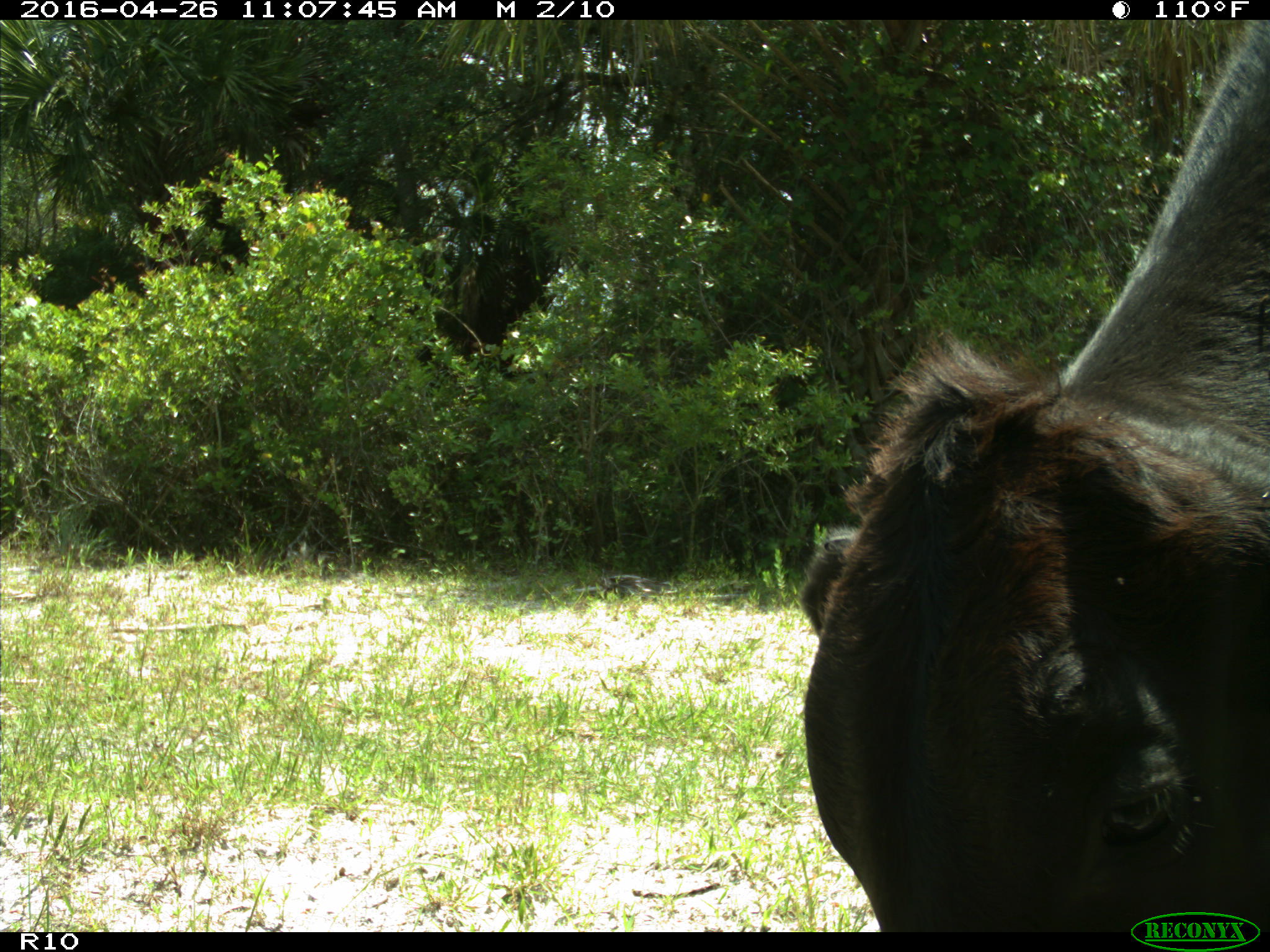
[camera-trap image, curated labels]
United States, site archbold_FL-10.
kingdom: Animalia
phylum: Chordata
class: Mammalia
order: Artiodactyla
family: Bovidae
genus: Bos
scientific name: Bos taurus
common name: domestic cow